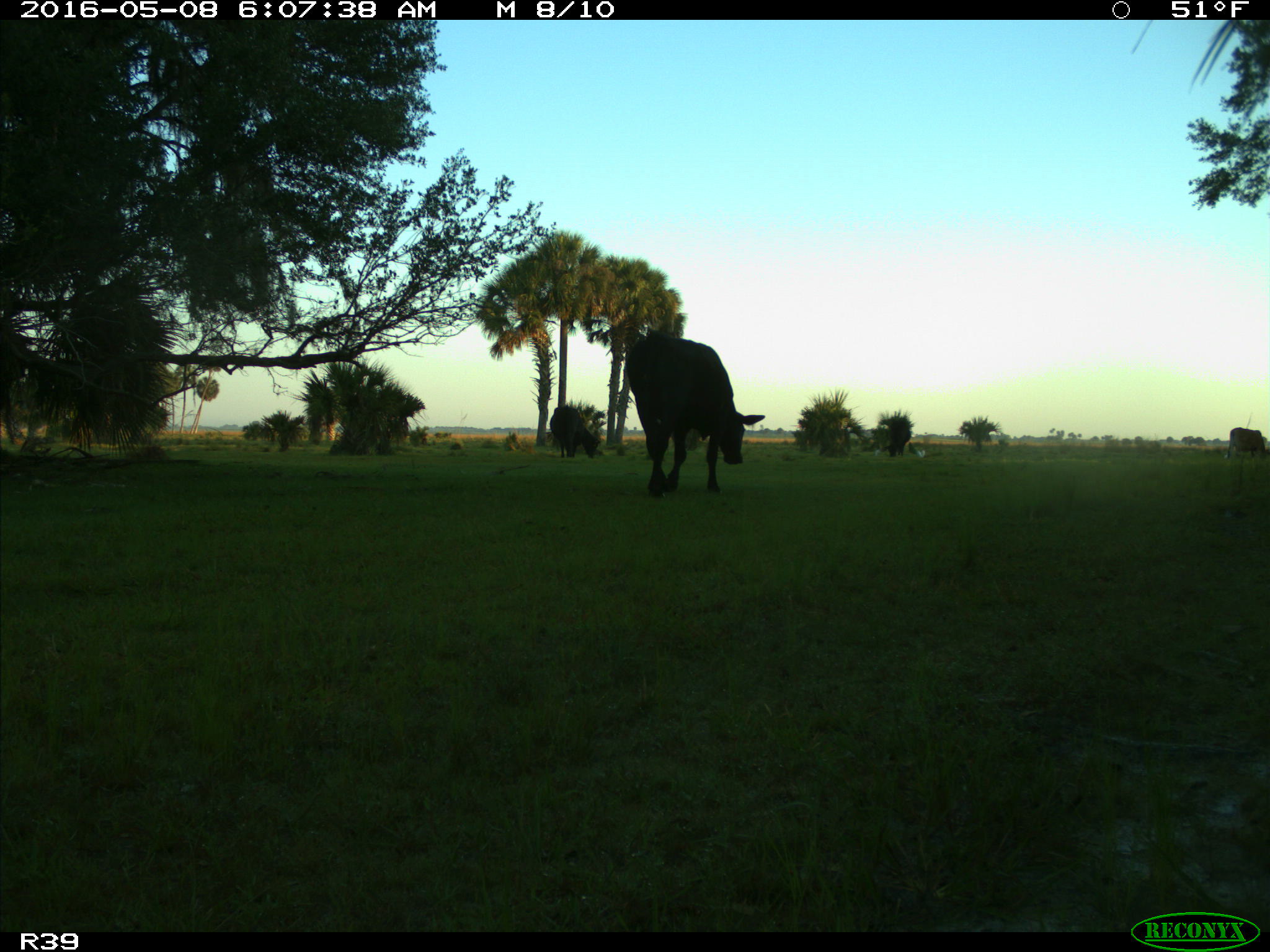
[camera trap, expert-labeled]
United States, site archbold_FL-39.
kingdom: Animalia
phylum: Chordata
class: Mammalia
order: Artiodactyla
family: Bovidae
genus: Bos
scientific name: Bos taurus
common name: domestic cow